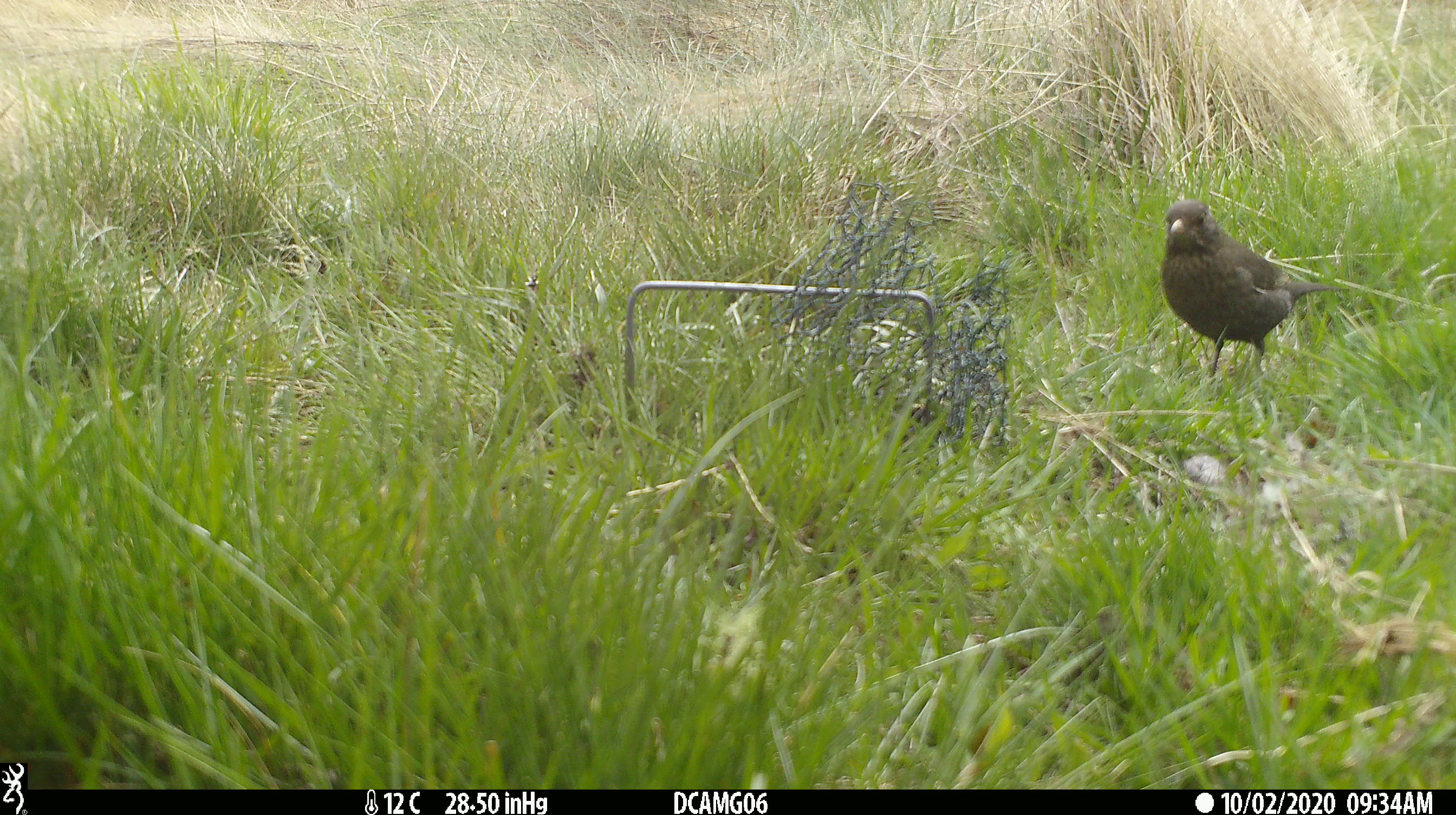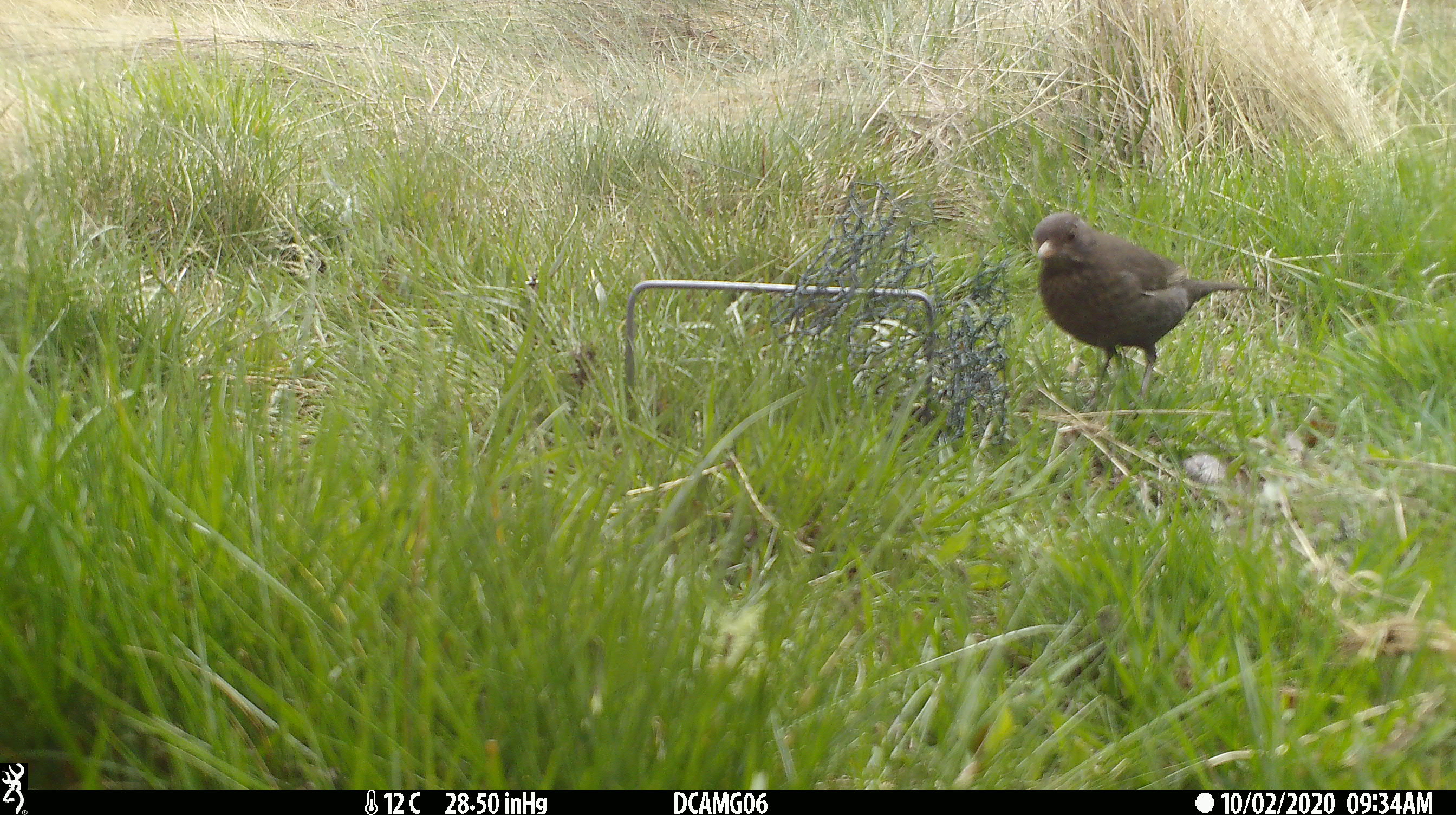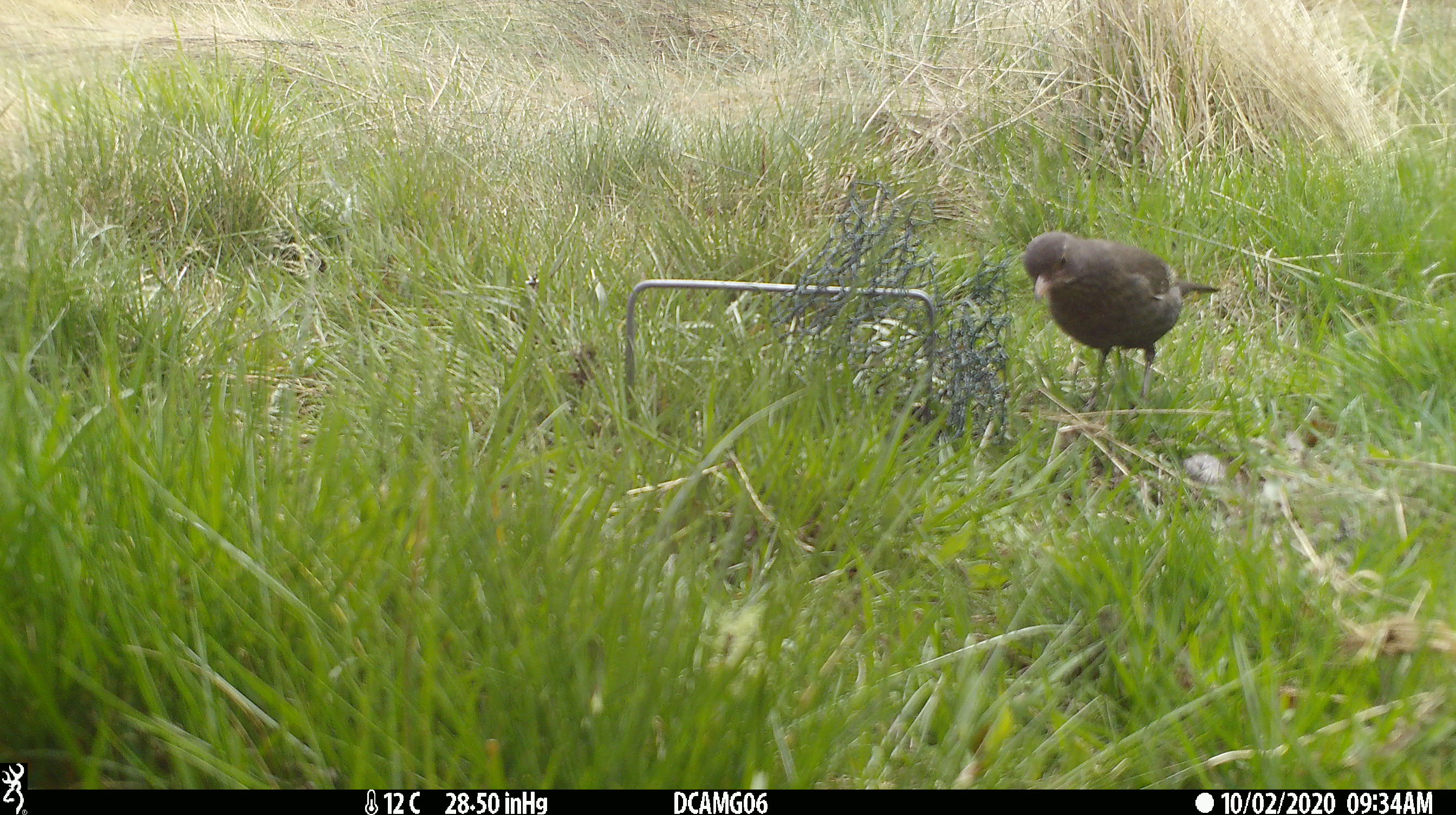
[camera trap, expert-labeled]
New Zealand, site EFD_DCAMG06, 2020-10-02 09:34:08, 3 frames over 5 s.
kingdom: Animalia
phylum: Chordata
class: Aves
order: Passeriformes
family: Turdidae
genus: Turdus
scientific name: Turdus merula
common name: eurasian blackbird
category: blackbird